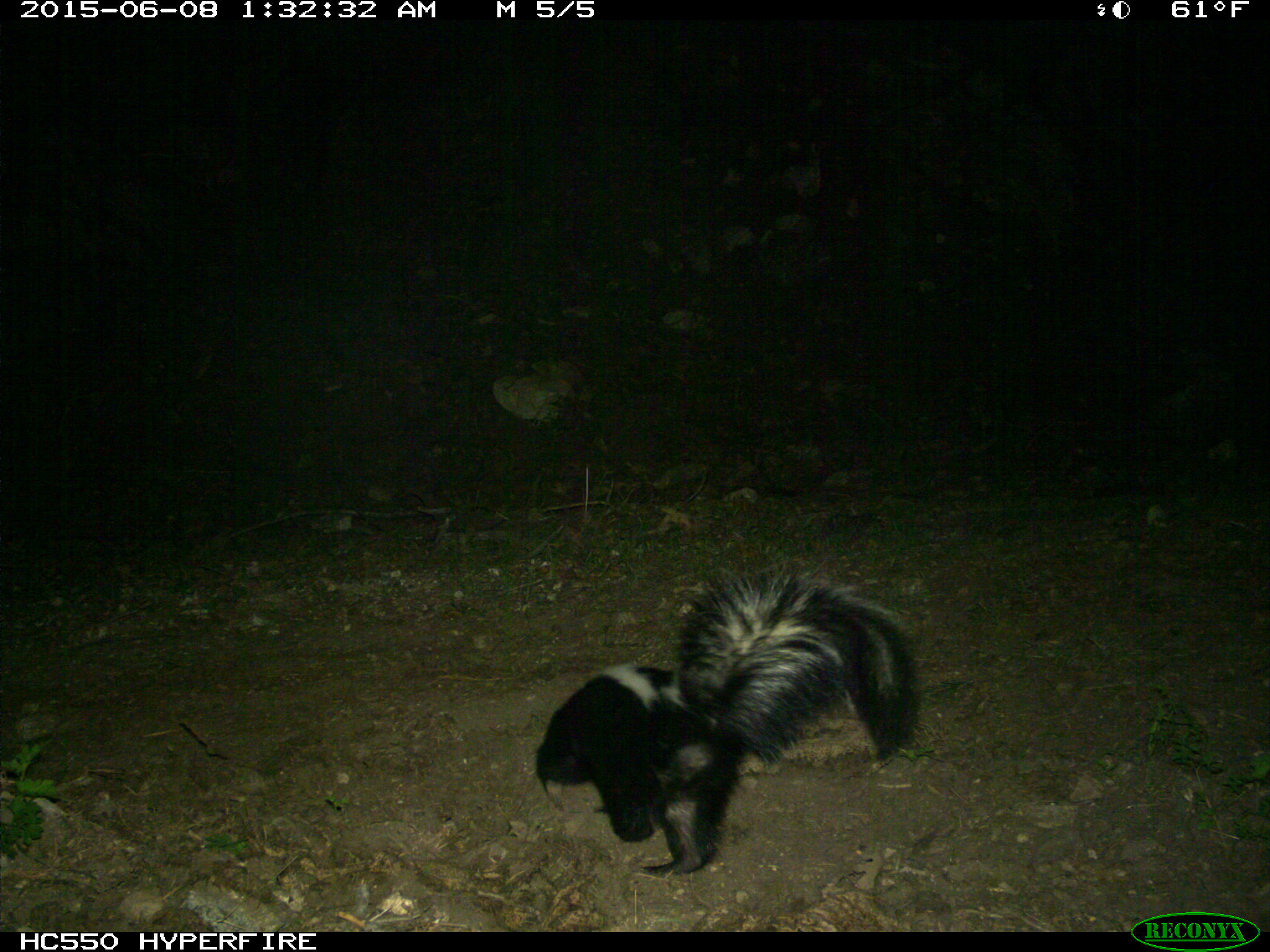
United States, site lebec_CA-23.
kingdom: Animalia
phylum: Chordata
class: Mammalia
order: Carnivora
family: Mephitidae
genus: Mephitis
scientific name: Mephitis mephitis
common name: striped skunk